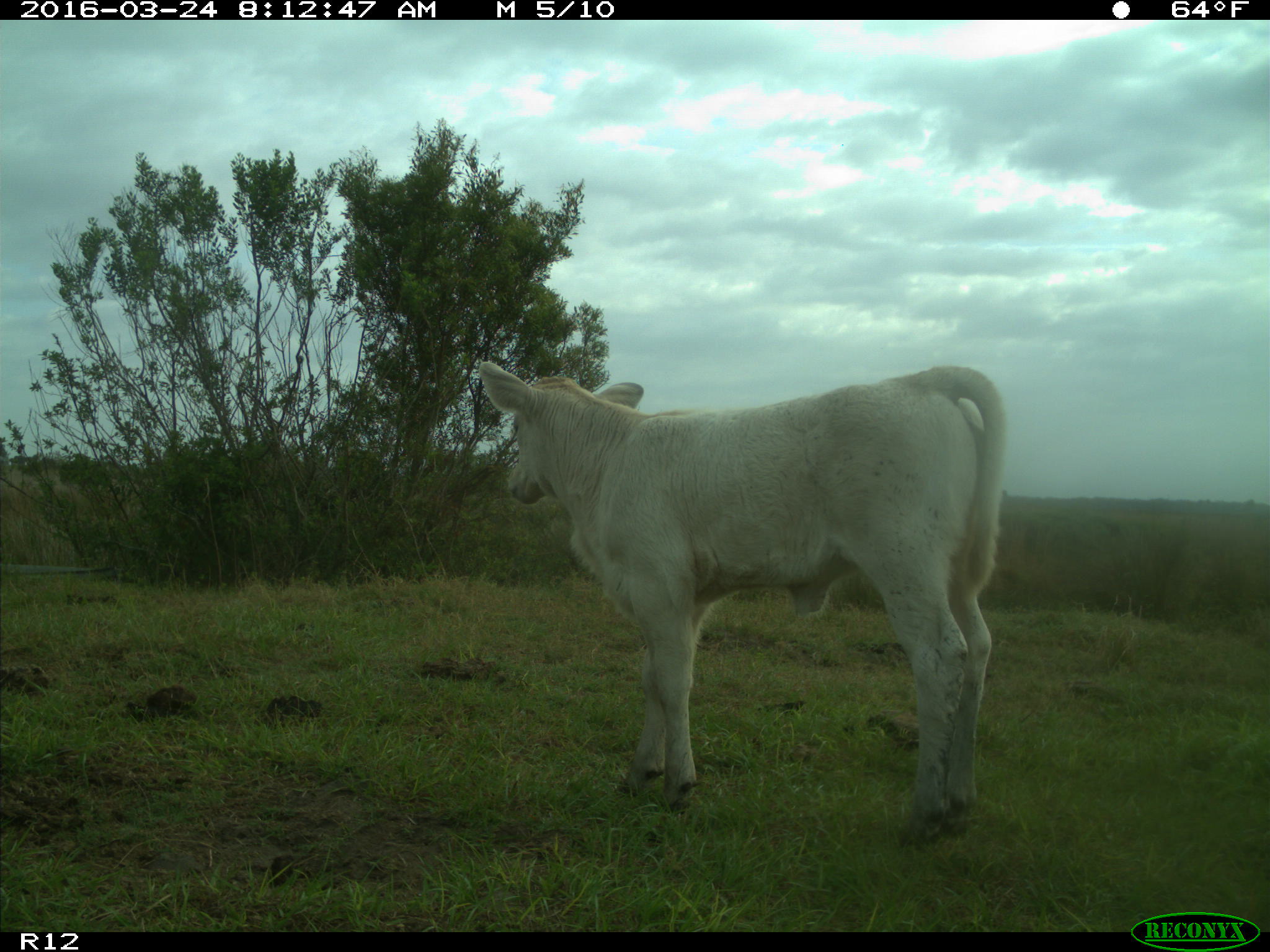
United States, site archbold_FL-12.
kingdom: Animalia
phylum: Chordata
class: Mammalia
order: Artiodactyla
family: Bovidae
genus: Bos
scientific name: Bos taurus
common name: domestic cow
Bos taurus (domestic cow).